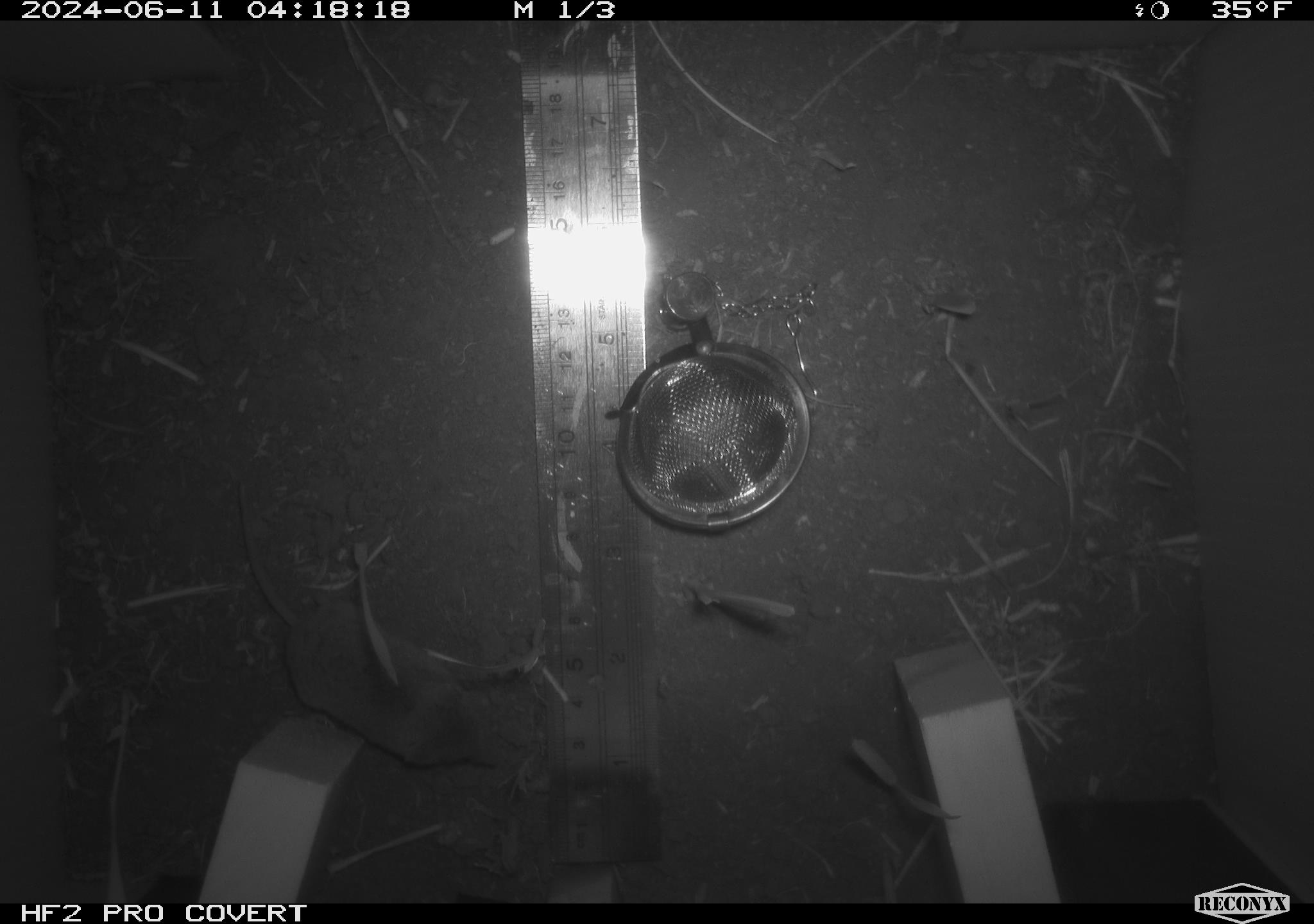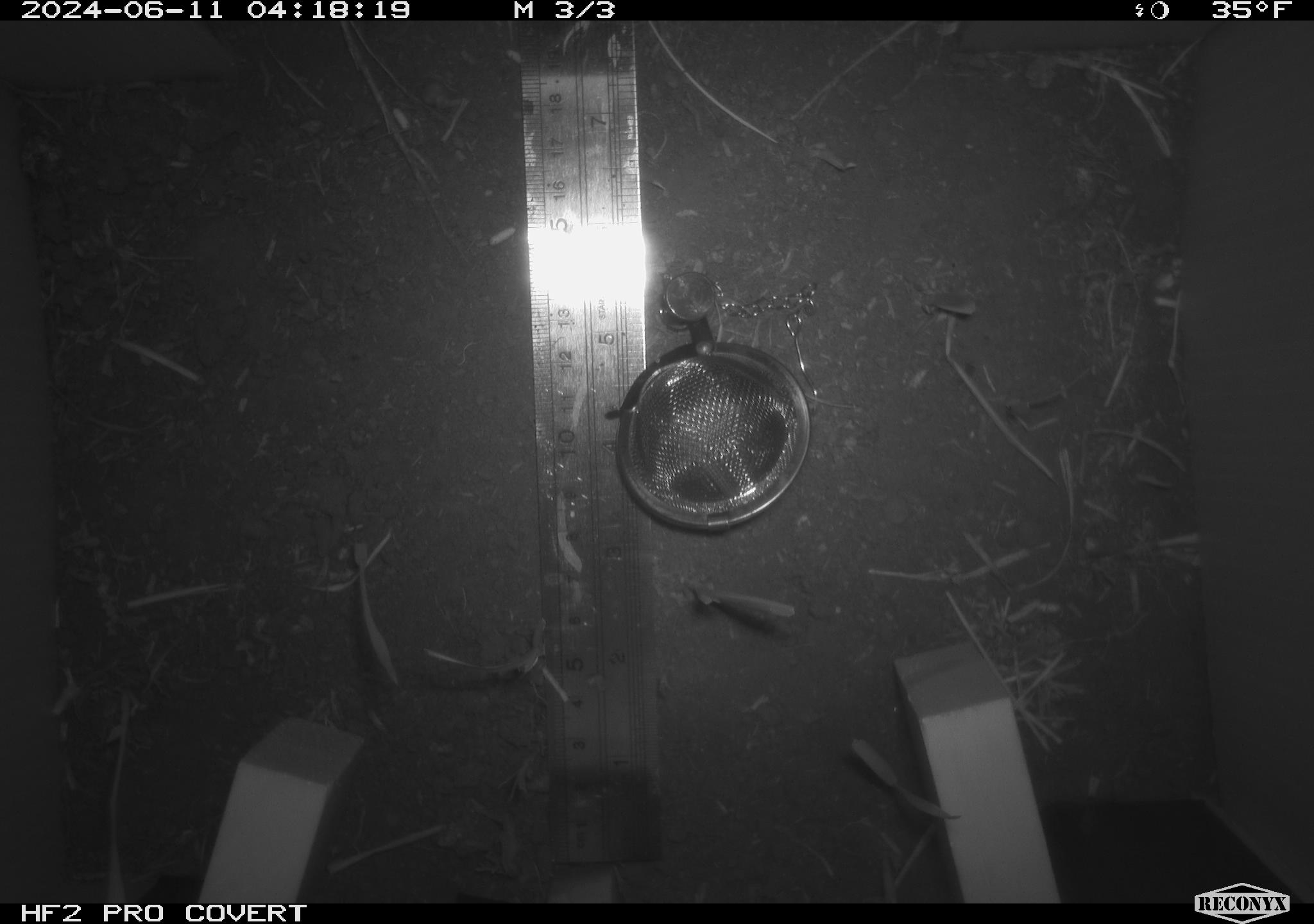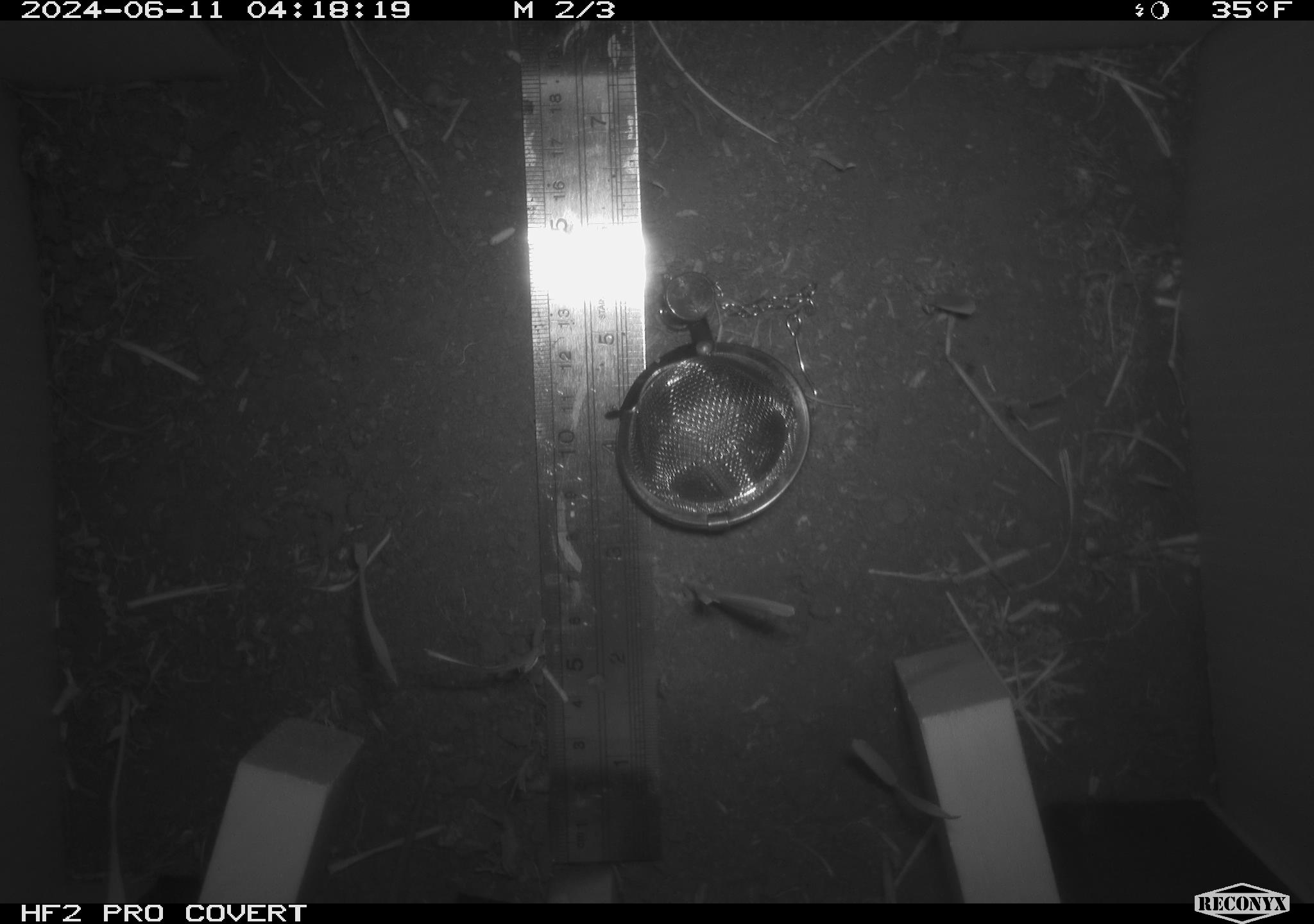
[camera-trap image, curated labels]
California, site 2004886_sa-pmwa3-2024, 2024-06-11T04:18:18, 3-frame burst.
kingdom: Animalia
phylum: Chordata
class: Mammalia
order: Eulipotyphla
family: Soricidae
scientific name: Soricidae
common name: shrews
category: soricidae family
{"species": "soricidae family (shrews) (Soricidae)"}